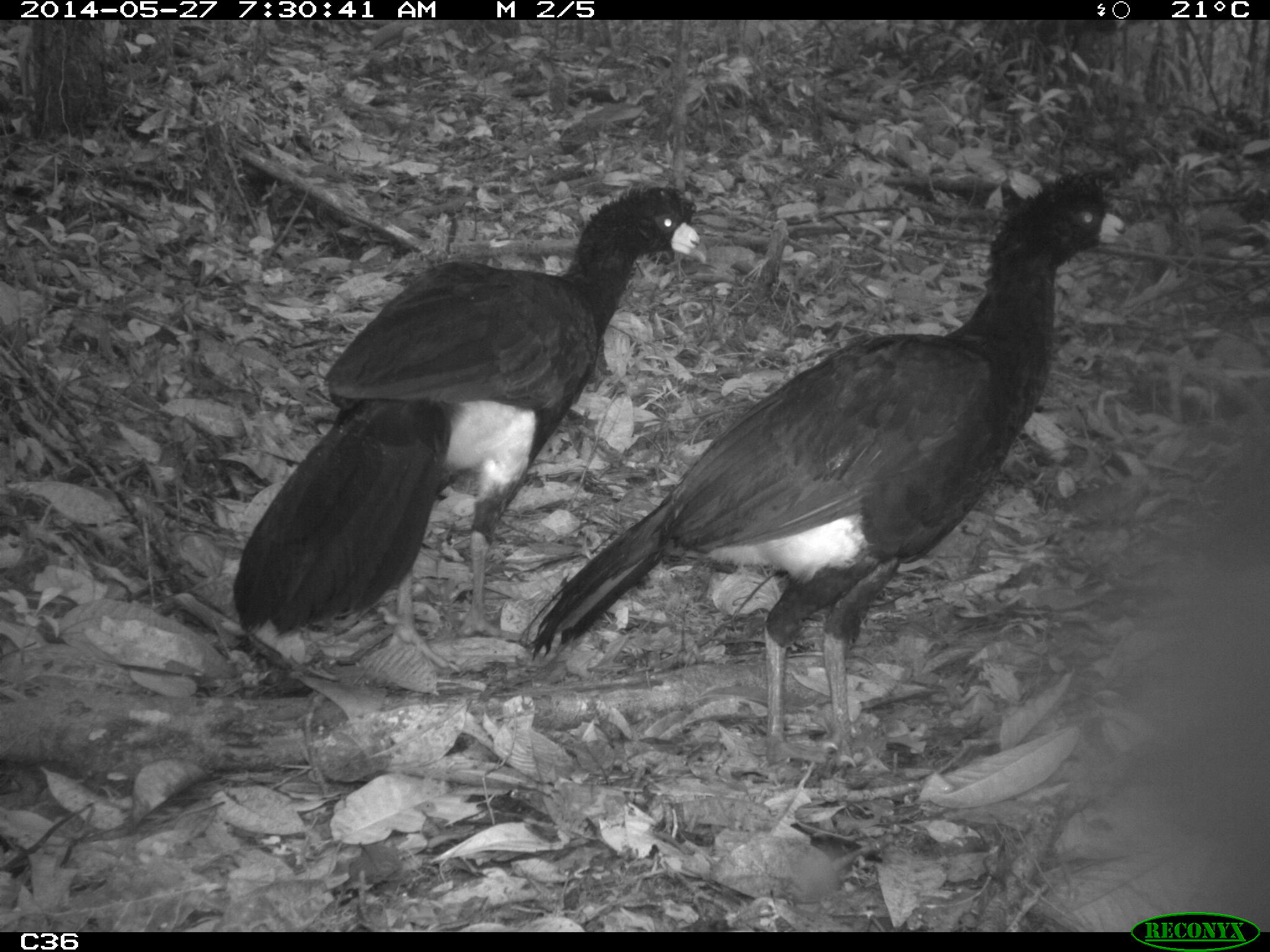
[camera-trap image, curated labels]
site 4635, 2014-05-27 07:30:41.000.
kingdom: Animalia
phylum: Chordata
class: Aves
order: Galliformes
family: Cracidae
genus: Crax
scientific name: Crax alector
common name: black curassow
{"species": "Crax alector (black curassow)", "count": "2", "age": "adult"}